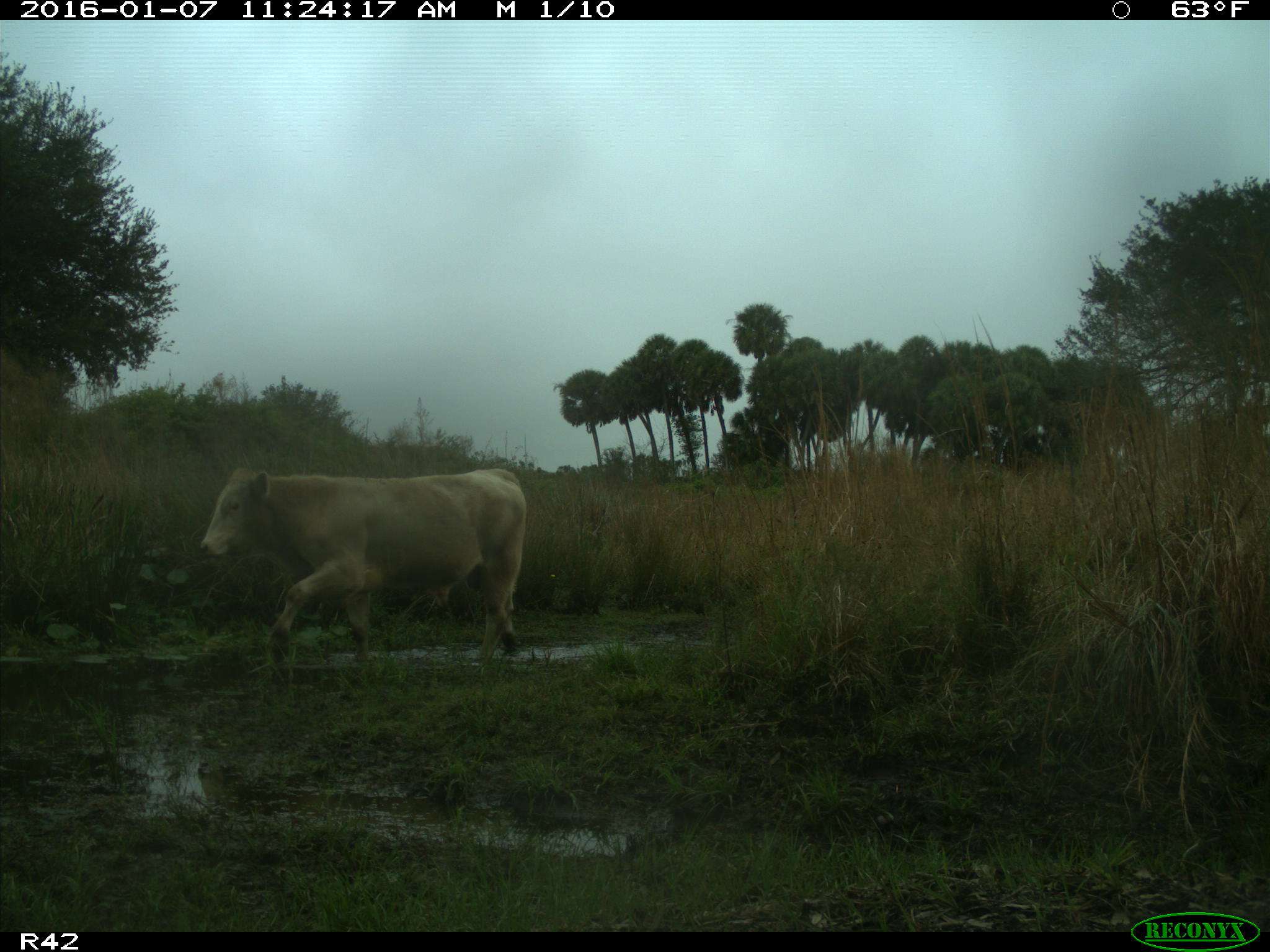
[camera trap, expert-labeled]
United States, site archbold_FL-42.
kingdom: Animalia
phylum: Chordata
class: Mammalia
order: Artiodactyla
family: Bovidae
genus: Bos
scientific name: Bos taurus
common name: domestic cow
Bos taurus (domestic cow).